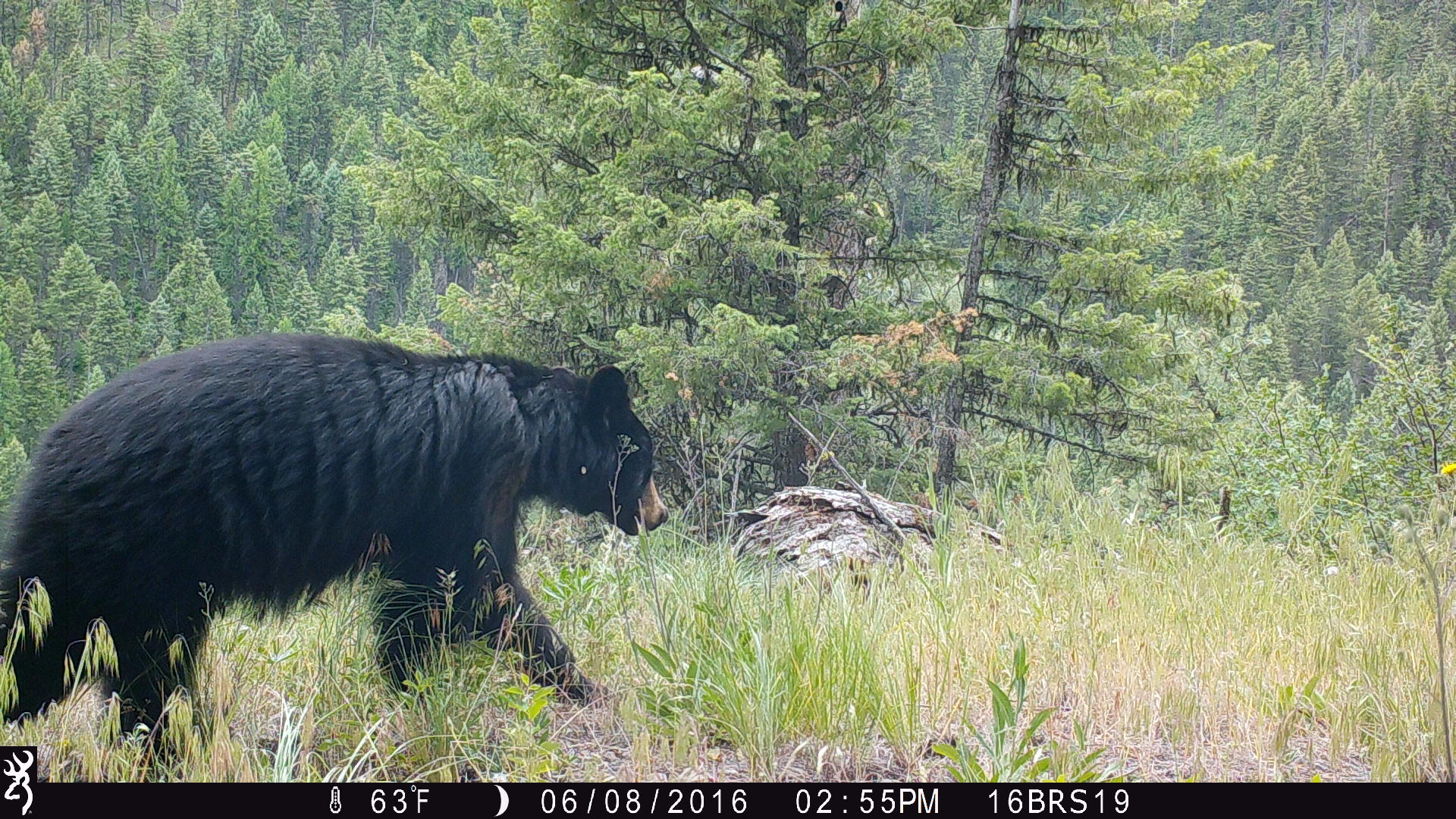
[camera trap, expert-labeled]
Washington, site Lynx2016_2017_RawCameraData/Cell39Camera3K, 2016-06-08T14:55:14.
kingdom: Animalia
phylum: Chordata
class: Mammalia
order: Carnivora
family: Ursidae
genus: Ursus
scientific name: Ursus americanus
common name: american black bear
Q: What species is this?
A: Ursus americanus (american black bear).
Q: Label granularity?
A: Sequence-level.